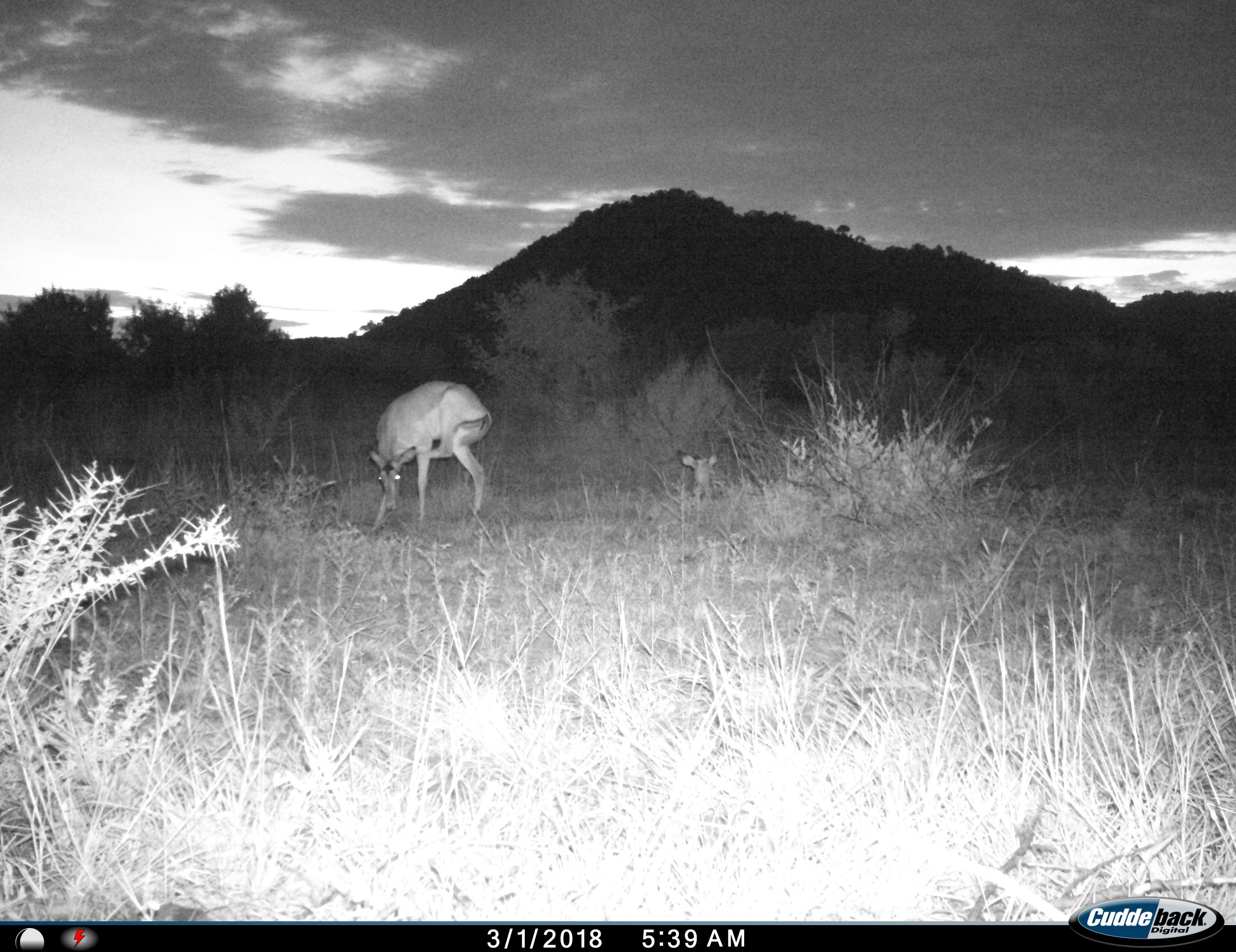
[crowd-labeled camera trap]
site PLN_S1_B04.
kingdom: Animalia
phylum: Chordata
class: Mammalia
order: Artiodactyla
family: Bovidae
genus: Aepyceros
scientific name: Aepyceros melampus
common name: impala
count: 2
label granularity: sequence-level